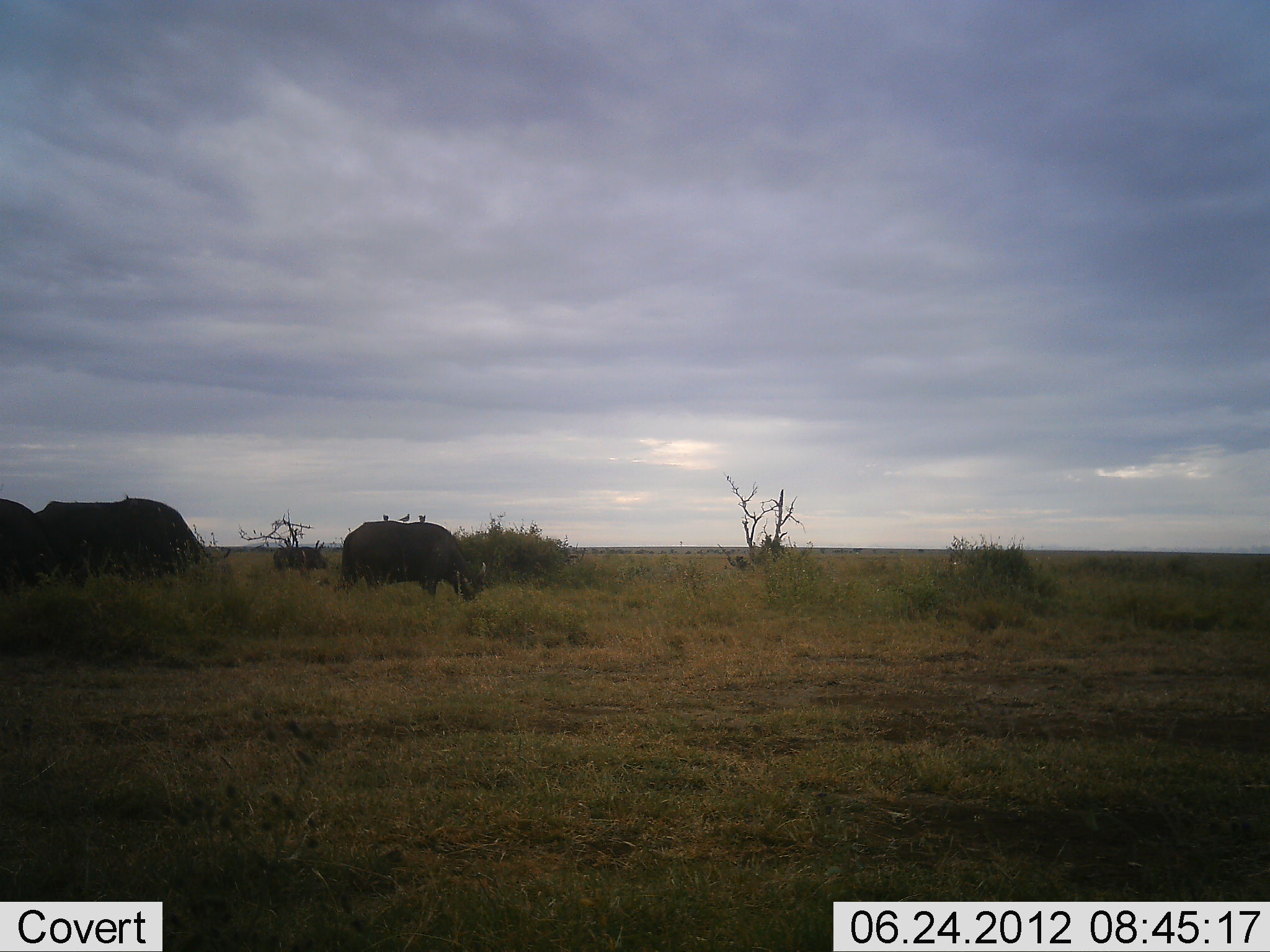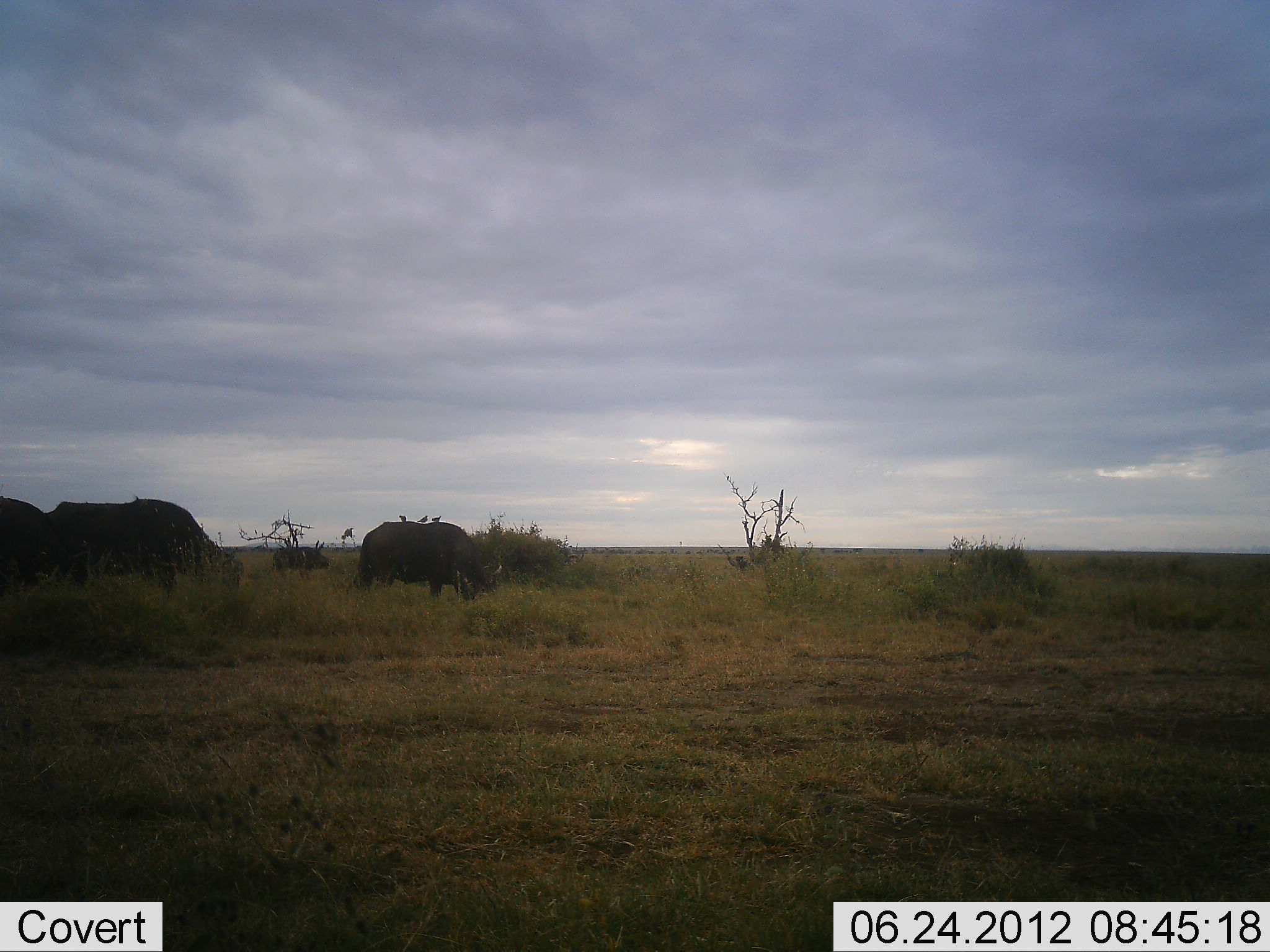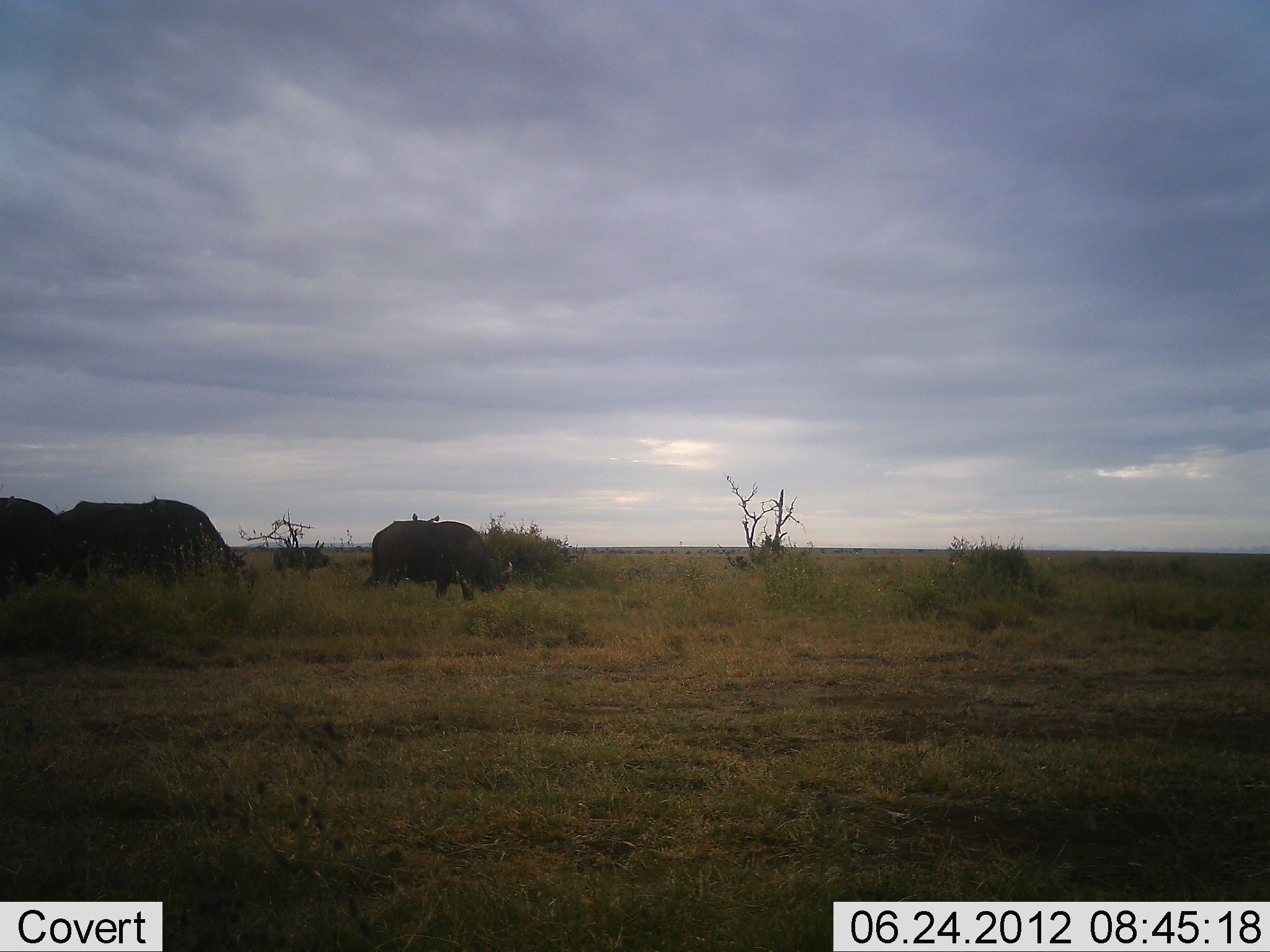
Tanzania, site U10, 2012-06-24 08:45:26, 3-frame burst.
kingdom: Animalia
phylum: Chordata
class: Mammalia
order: Artiodactyla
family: Bovidae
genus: Syncerus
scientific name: Syncerus caffer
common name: cape buffalo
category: buffalo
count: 4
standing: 21%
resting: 0%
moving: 50%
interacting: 0%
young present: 0%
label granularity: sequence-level